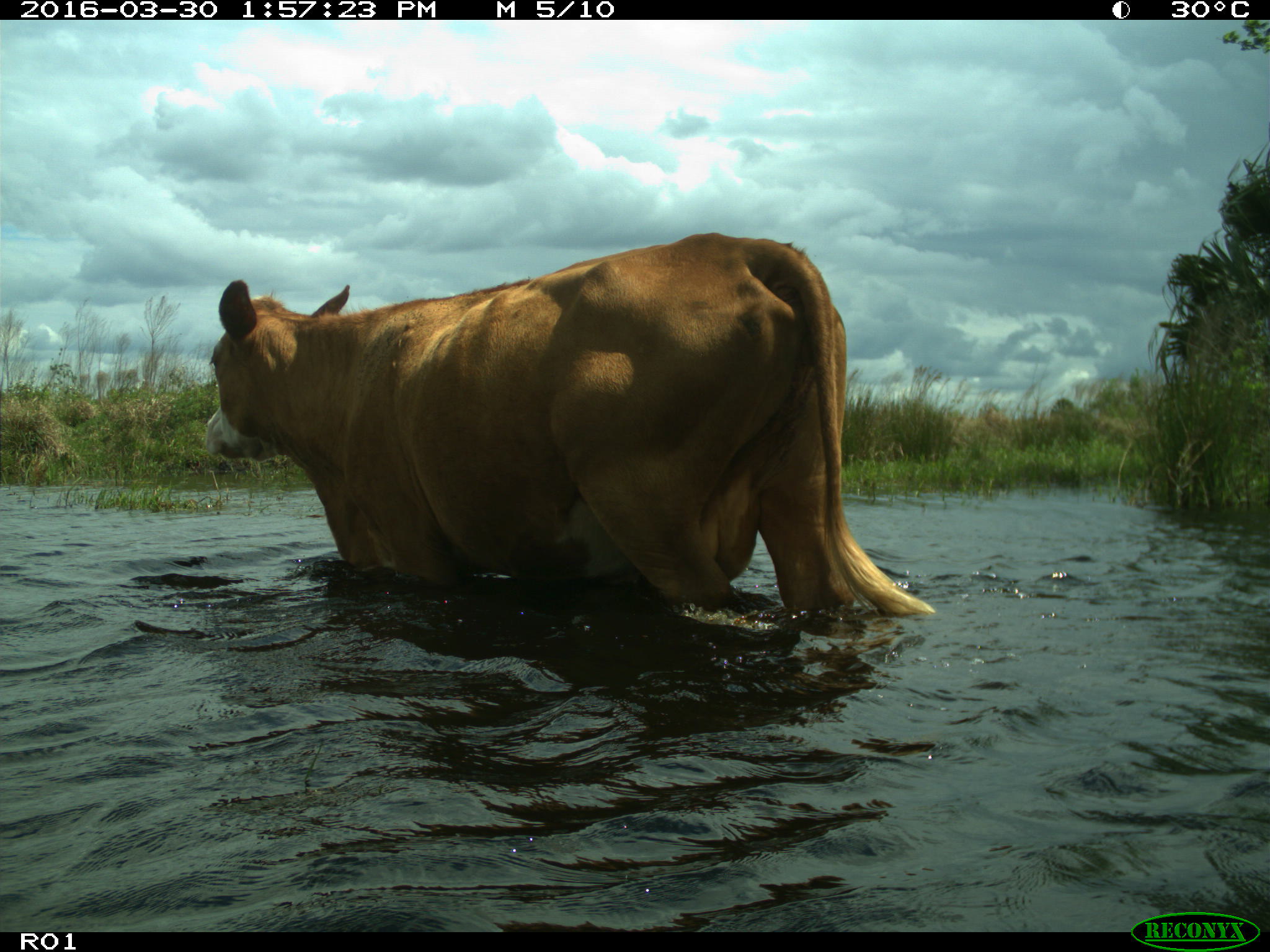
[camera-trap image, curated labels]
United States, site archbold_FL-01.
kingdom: Animalia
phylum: Chordata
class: Mammalia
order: Artiodactyla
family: Bovidae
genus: Bos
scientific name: Bos taurus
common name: domestic cow